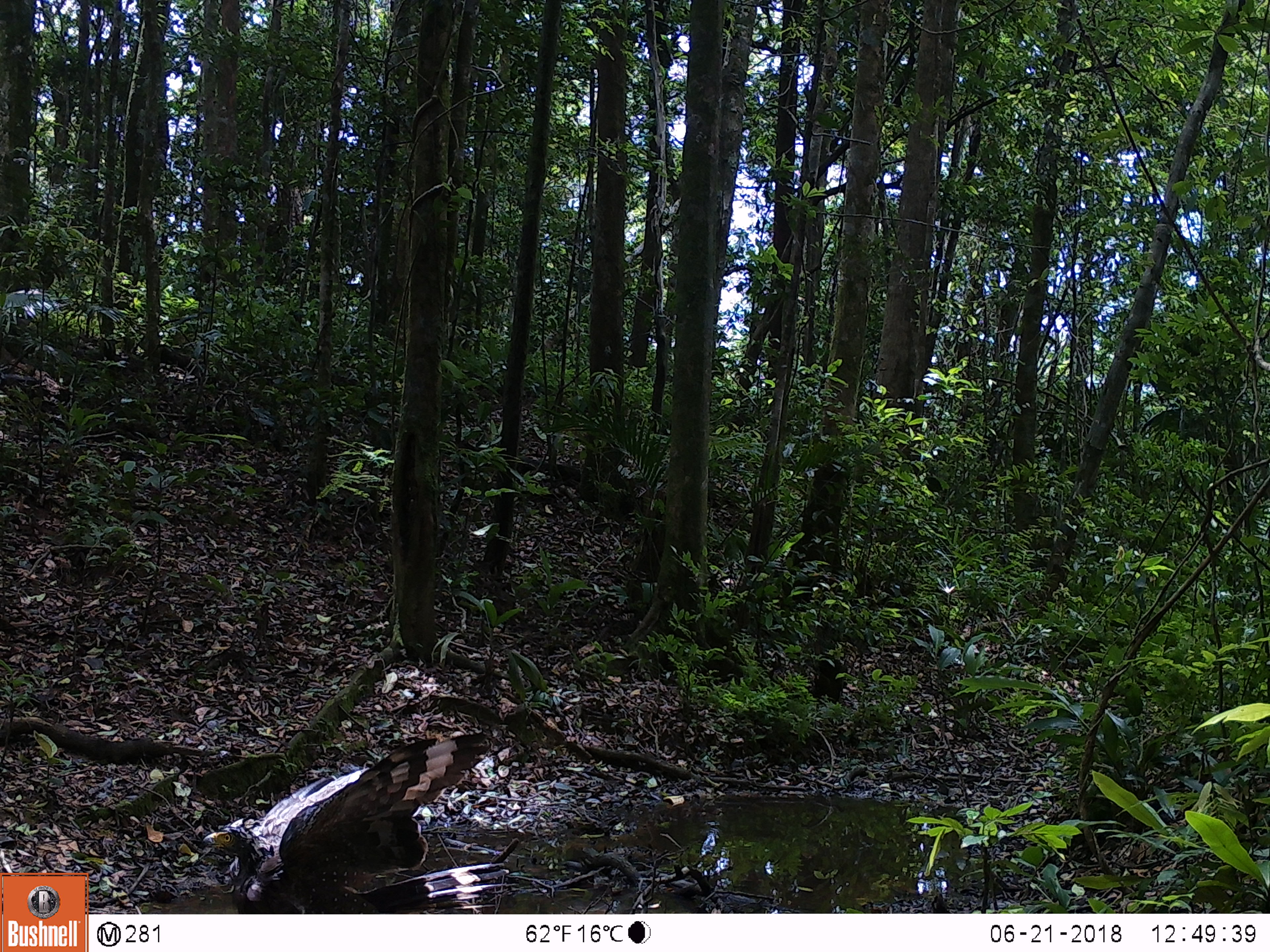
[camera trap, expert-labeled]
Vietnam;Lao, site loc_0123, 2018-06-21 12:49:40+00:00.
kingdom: Animalia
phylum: Chordata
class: Aves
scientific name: Aves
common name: bird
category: unidentified bird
Unidentified bird (bird) (Aves). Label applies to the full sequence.